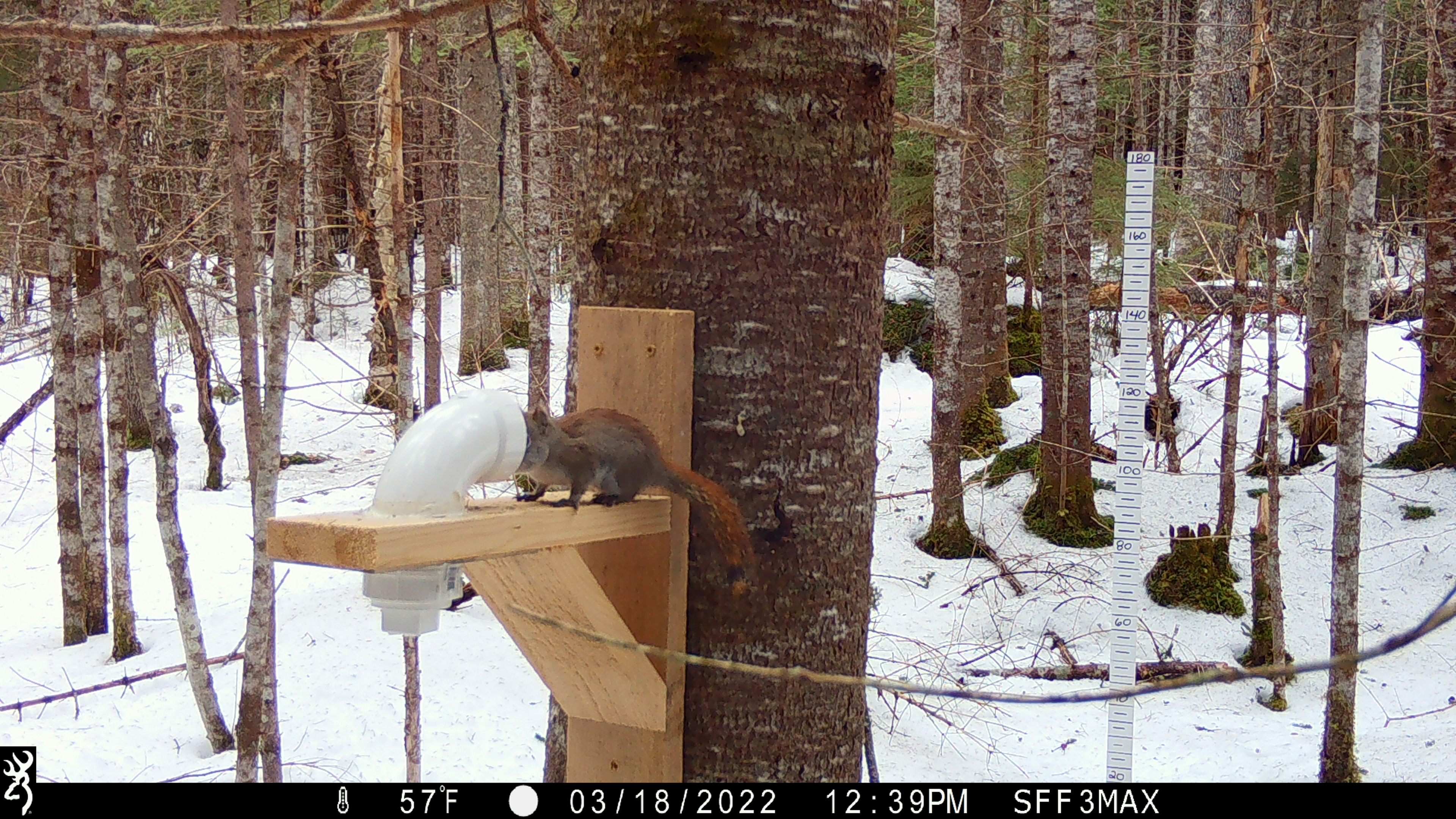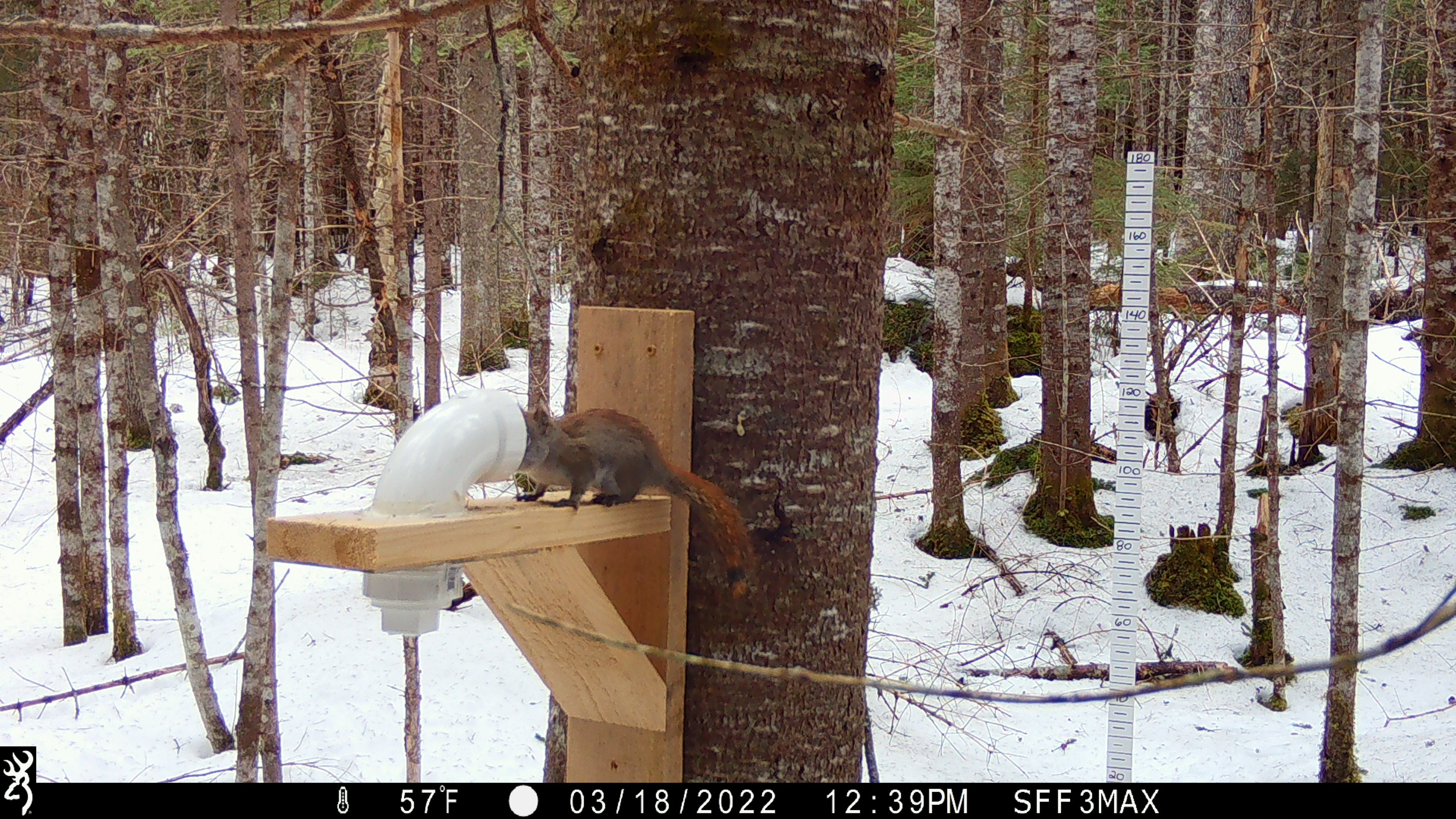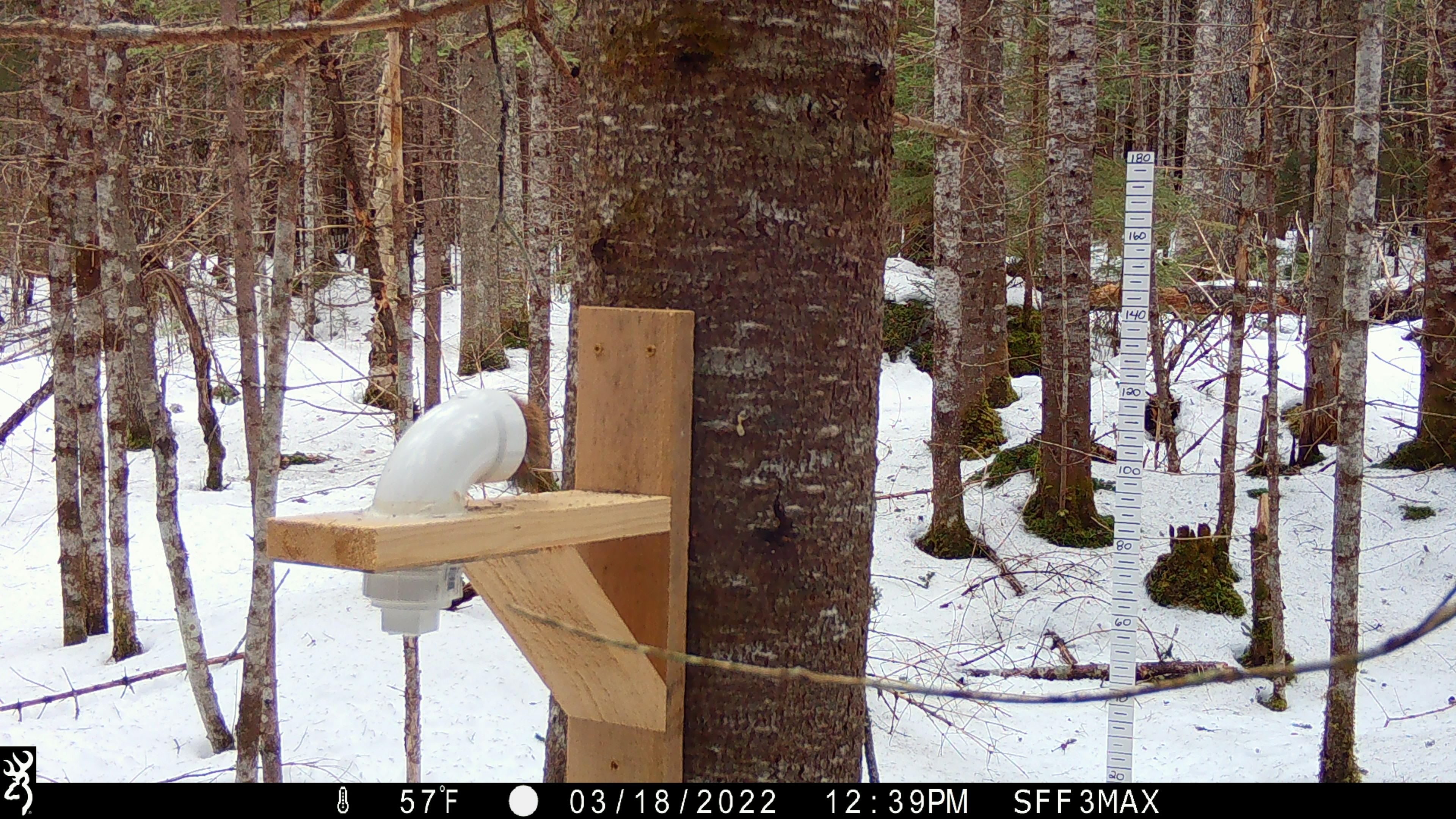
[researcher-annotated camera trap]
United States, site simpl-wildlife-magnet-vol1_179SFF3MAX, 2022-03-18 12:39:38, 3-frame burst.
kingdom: Animalia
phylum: Chordata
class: Mammalia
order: Rodentia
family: Sciuridae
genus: Tamiasciurus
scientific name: Tamiasciurus hudsonicus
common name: red squirrel